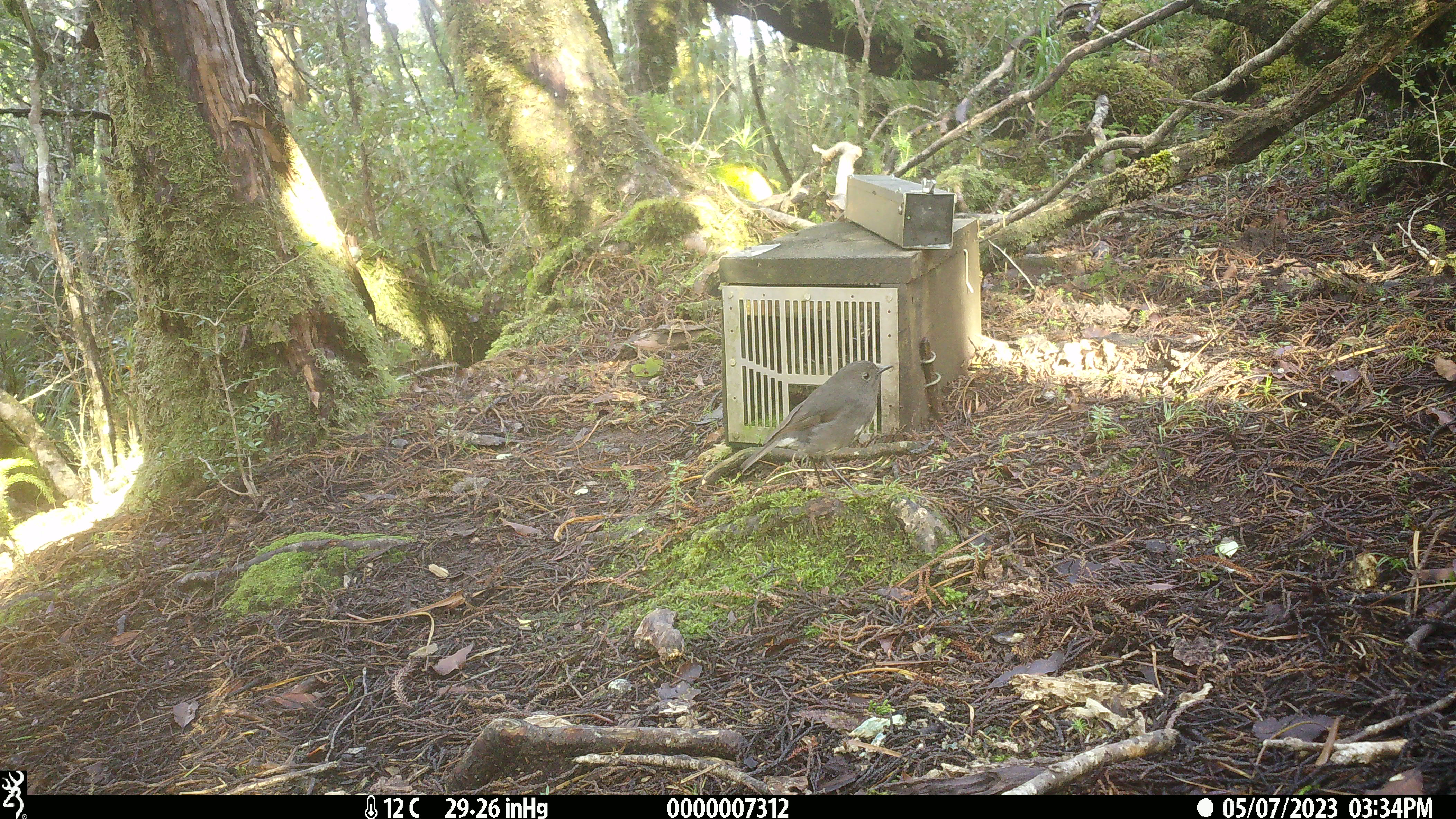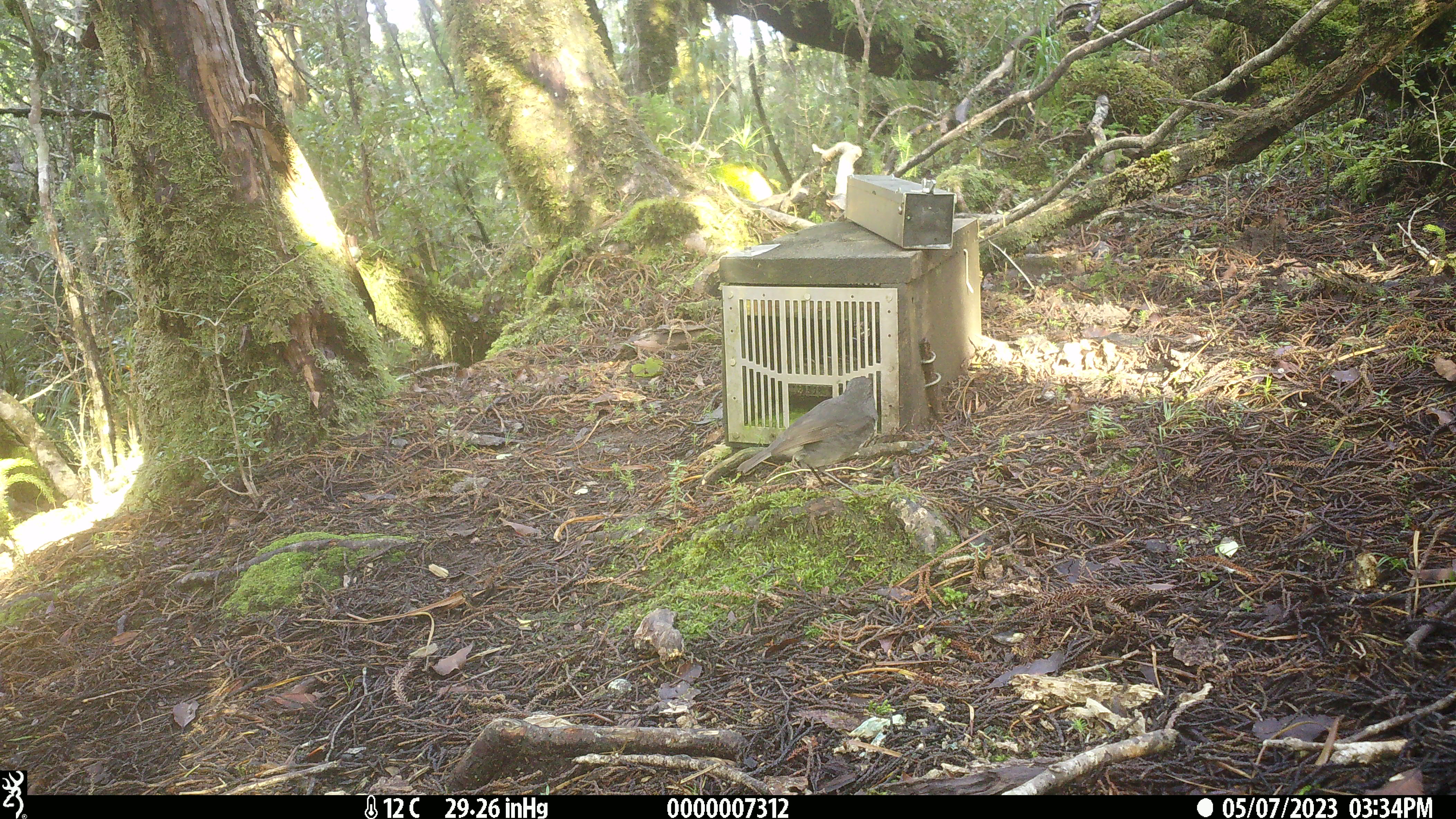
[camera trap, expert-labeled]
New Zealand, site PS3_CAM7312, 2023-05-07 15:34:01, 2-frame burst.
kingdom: Animalia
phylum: Chordata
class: Aves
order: Passeriformes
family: Petroicidae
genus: Petroica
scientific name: Petroica australis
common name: new zealand robin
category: robin